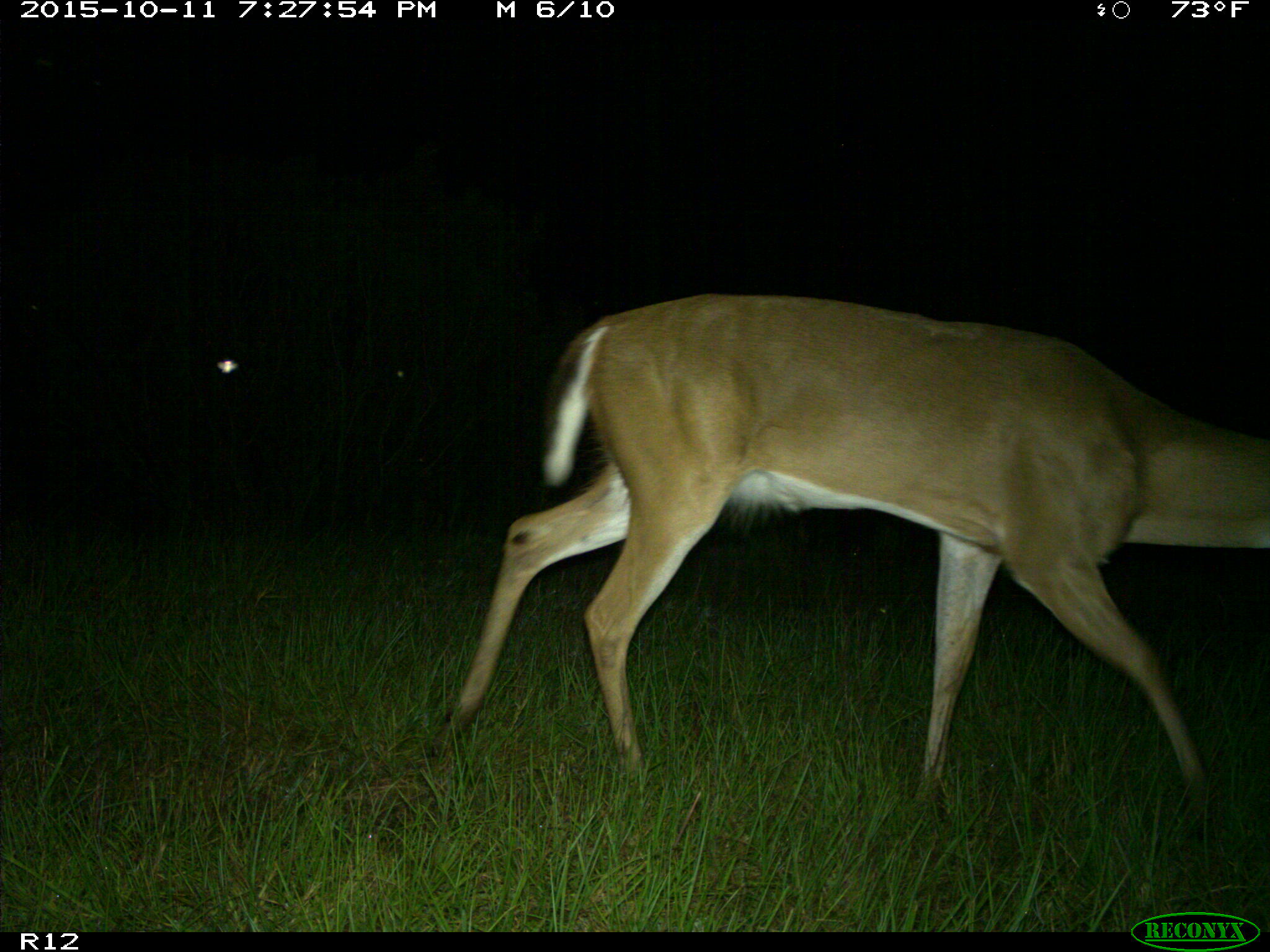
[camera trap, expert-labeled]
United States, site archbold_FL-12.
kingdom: Animalia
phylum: Chordata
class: Mammalia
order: Artiodactyla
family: Cervidae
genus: Odocoileus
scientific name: Odocoileus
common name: deer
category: unidentified deer